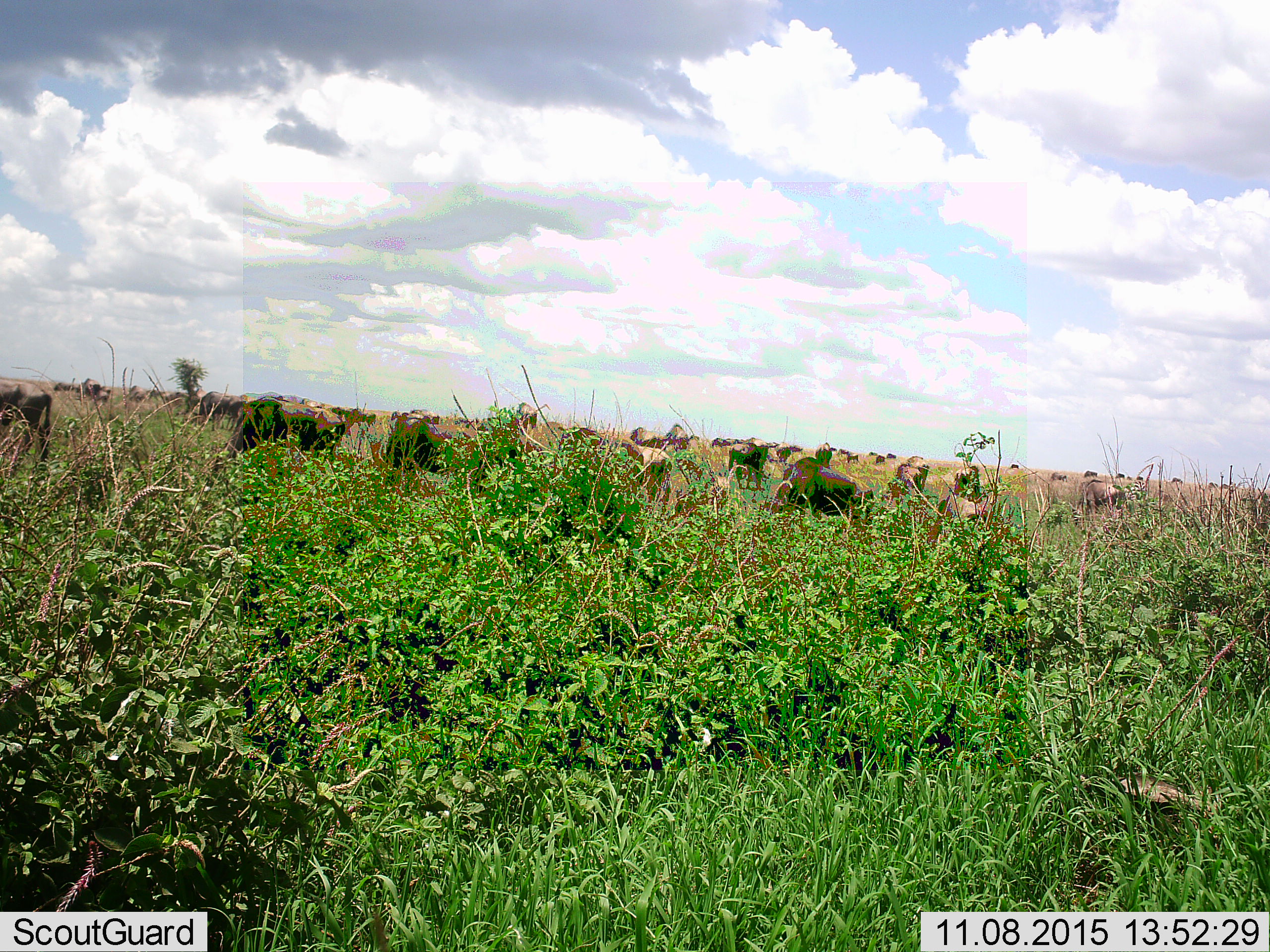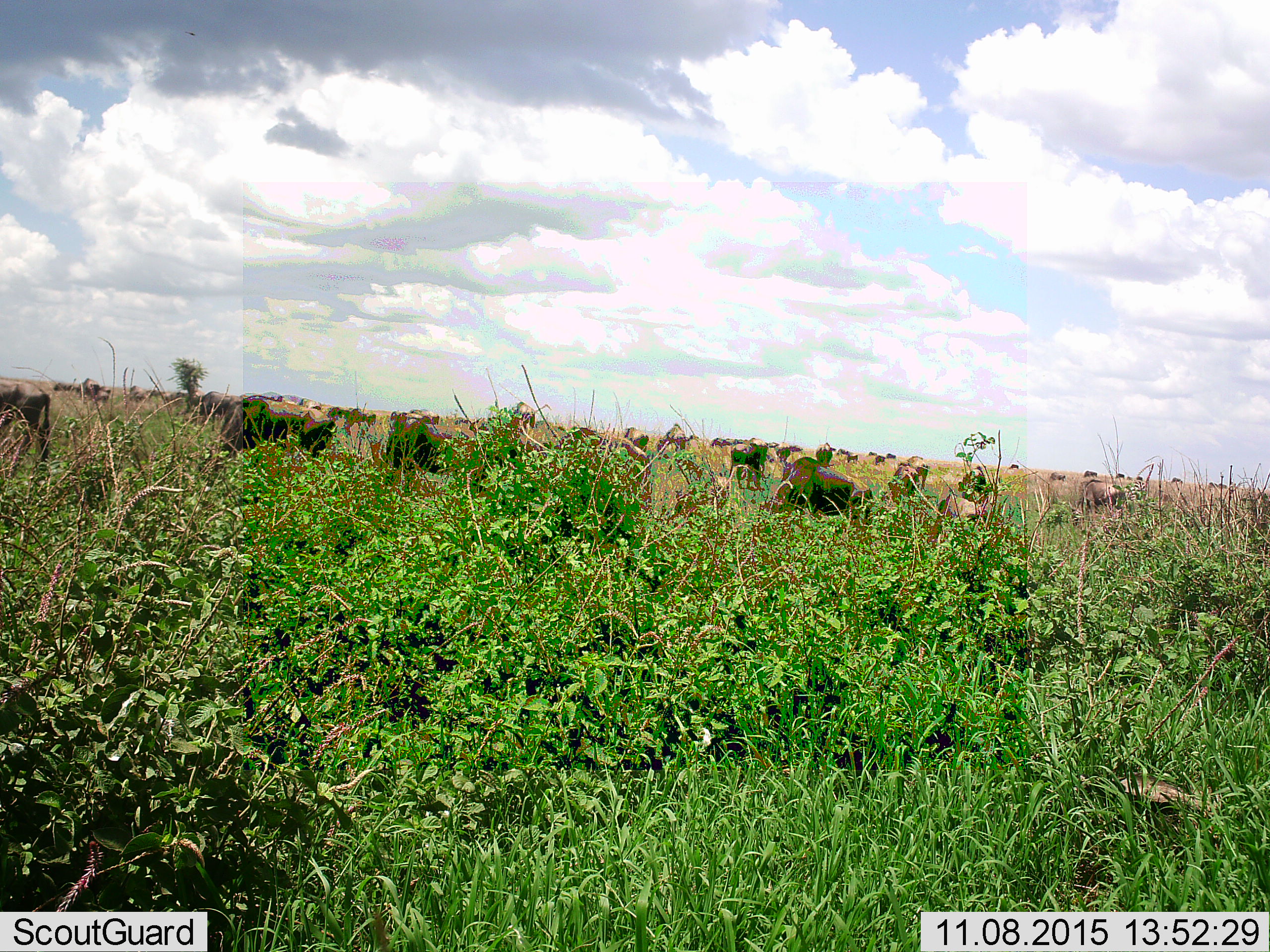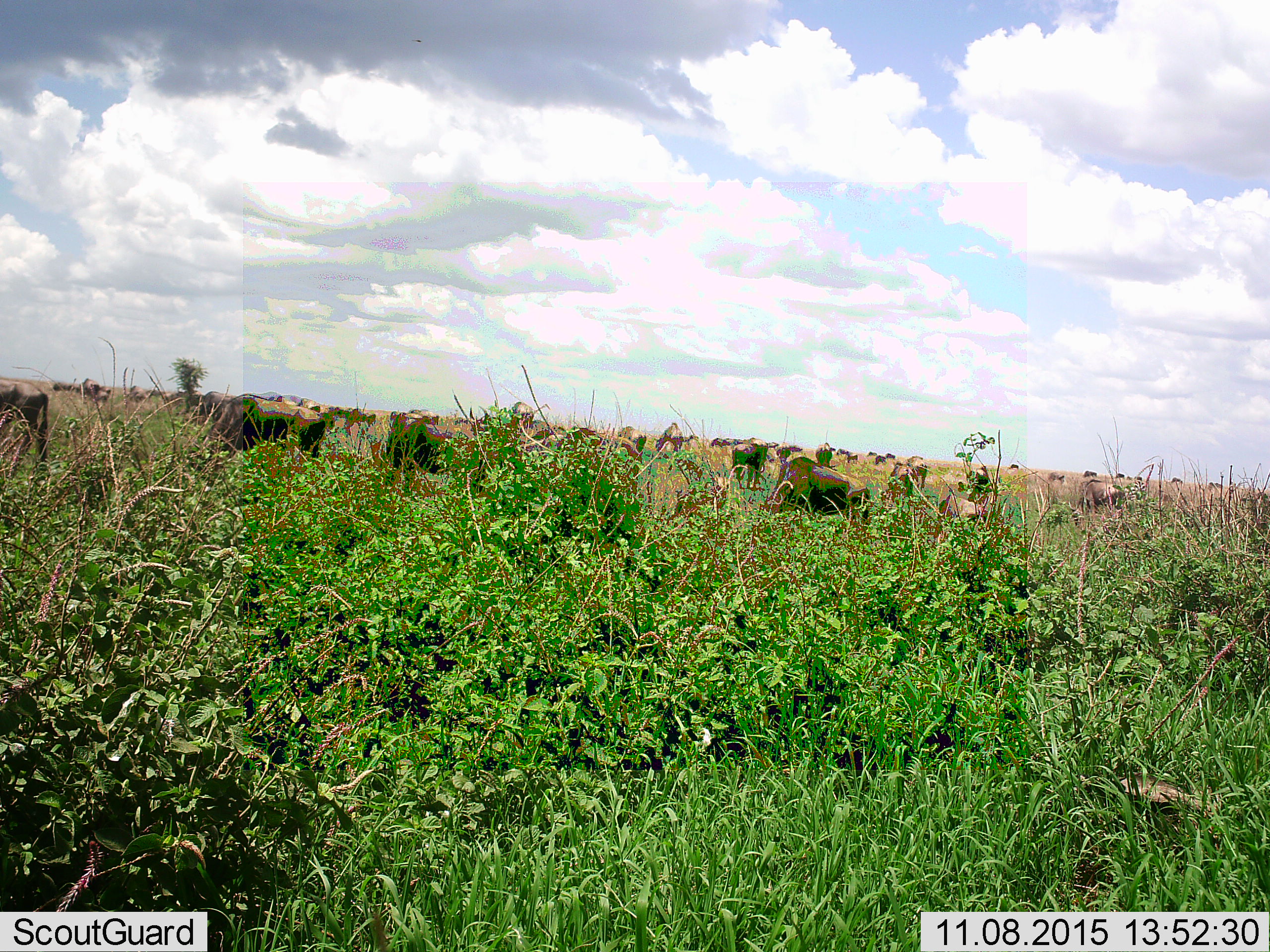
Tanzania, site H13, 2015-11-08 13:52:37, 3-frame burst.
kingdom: Animalia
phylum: Chordata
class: Mammalia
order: Artiodactyla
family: Bovidae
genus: Connochaetes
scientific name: Connochaetes taurinus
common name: blue wildebeest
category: wildebeest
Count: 11-50.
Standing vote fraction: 100%.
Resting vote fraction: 0%.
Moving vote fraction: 17%.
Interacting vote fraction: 17%.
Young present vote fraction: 17%.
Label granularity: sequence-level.